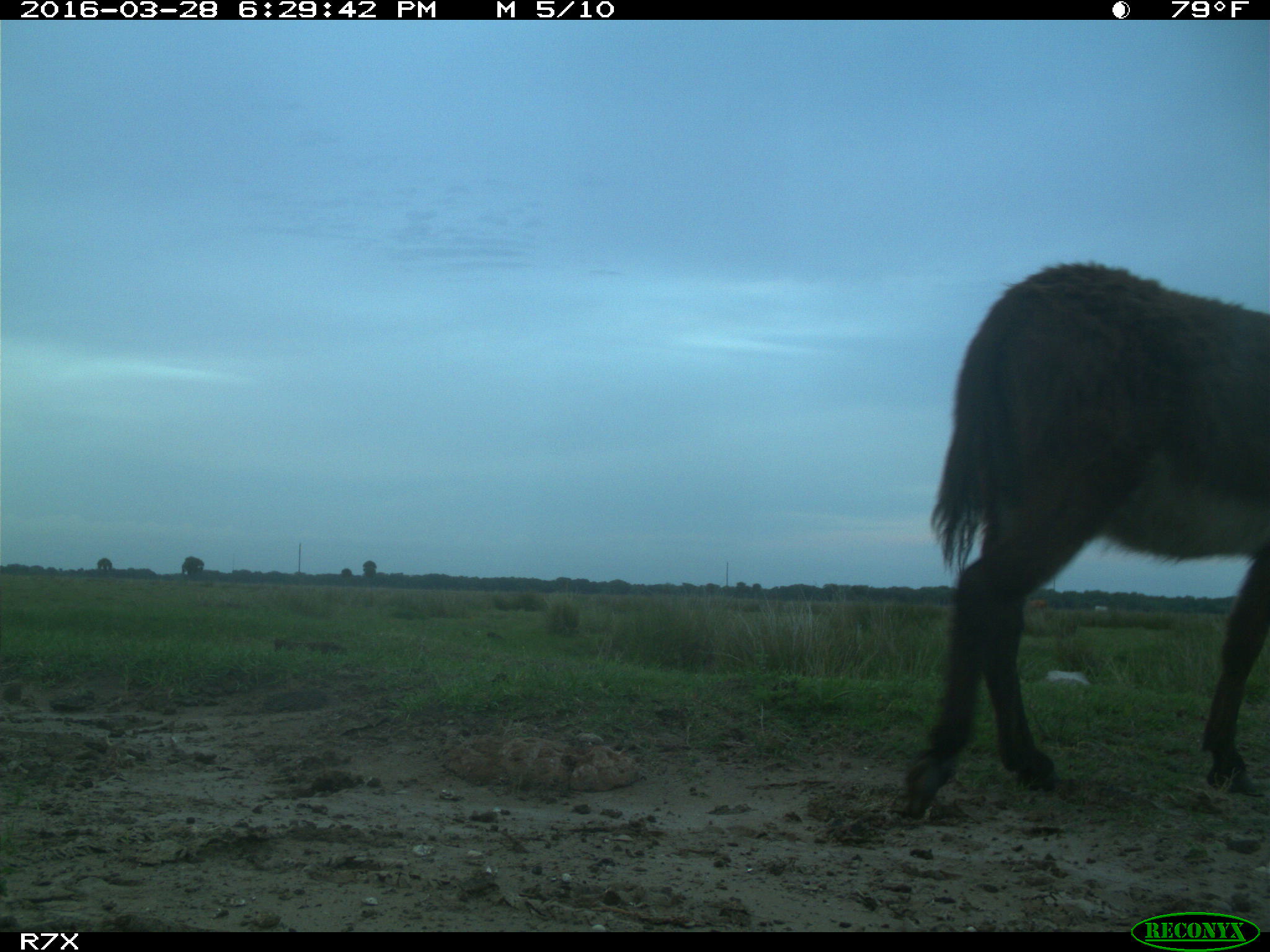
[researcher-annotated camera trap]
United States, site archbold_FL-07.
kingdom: Animalia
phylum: Chordata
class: Mammalia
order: Artiodactyla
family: Bovidae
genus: Bos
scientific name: Bos taurus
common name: domestic cow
Bos taurus (domestic cow).